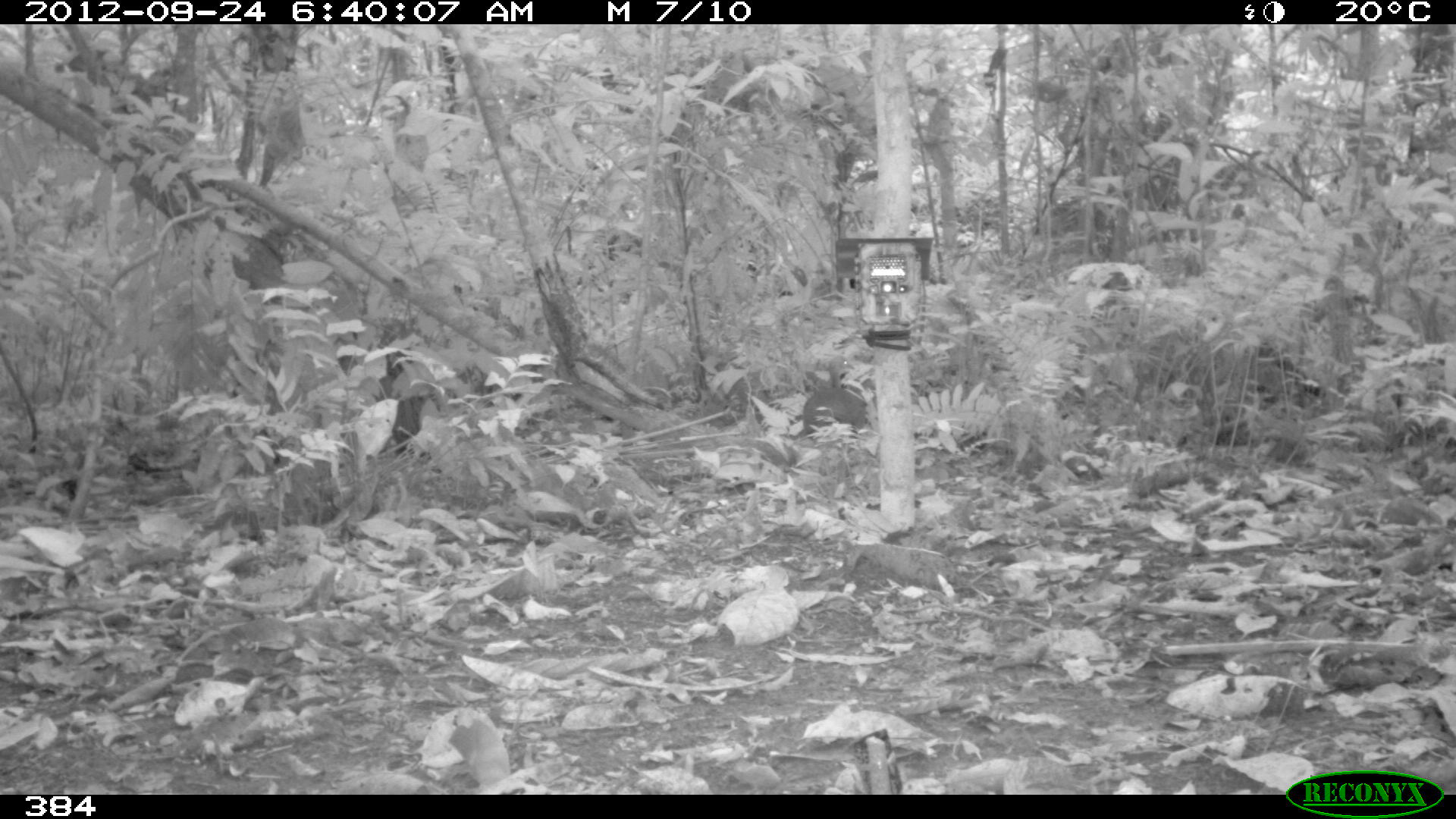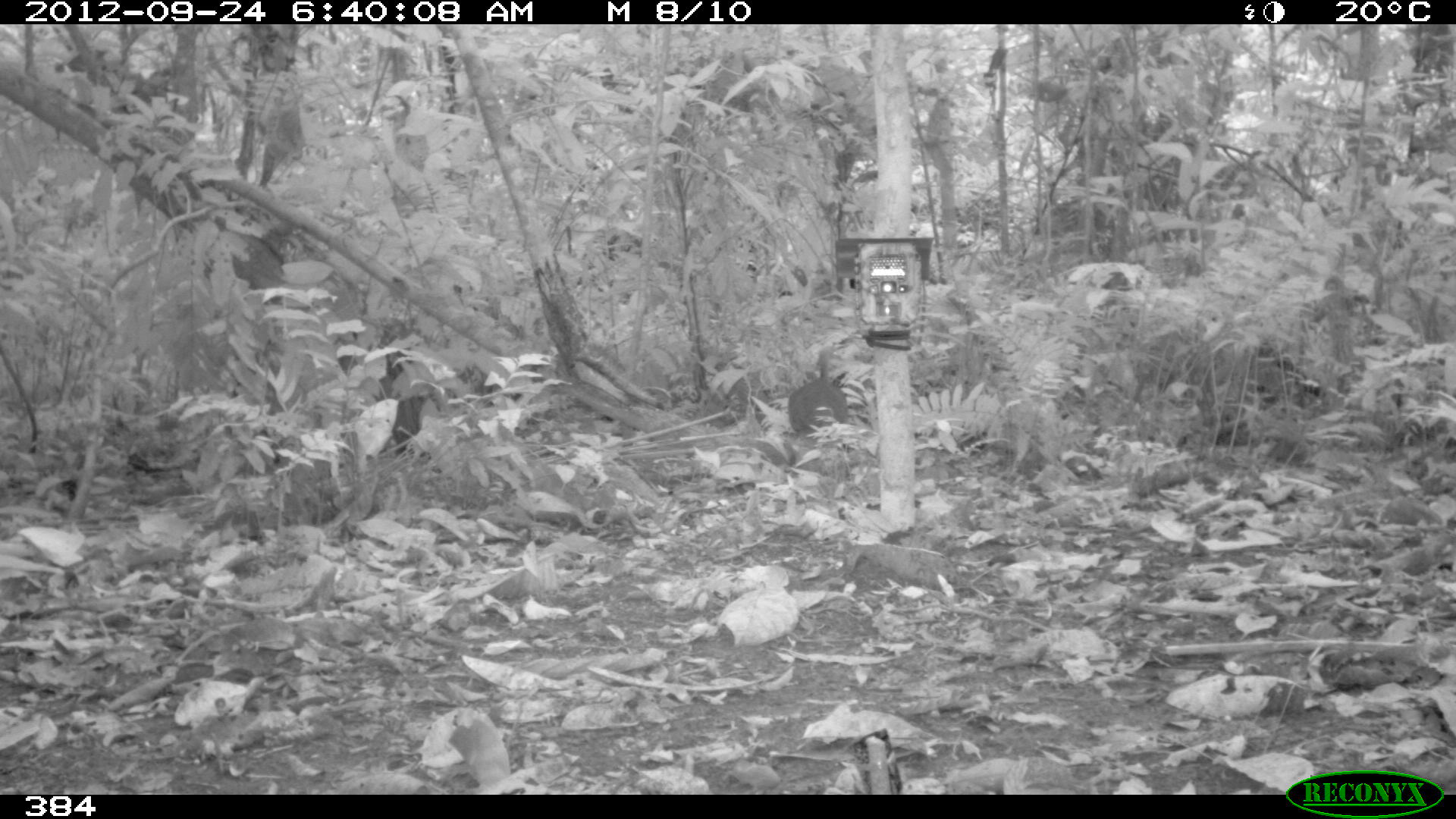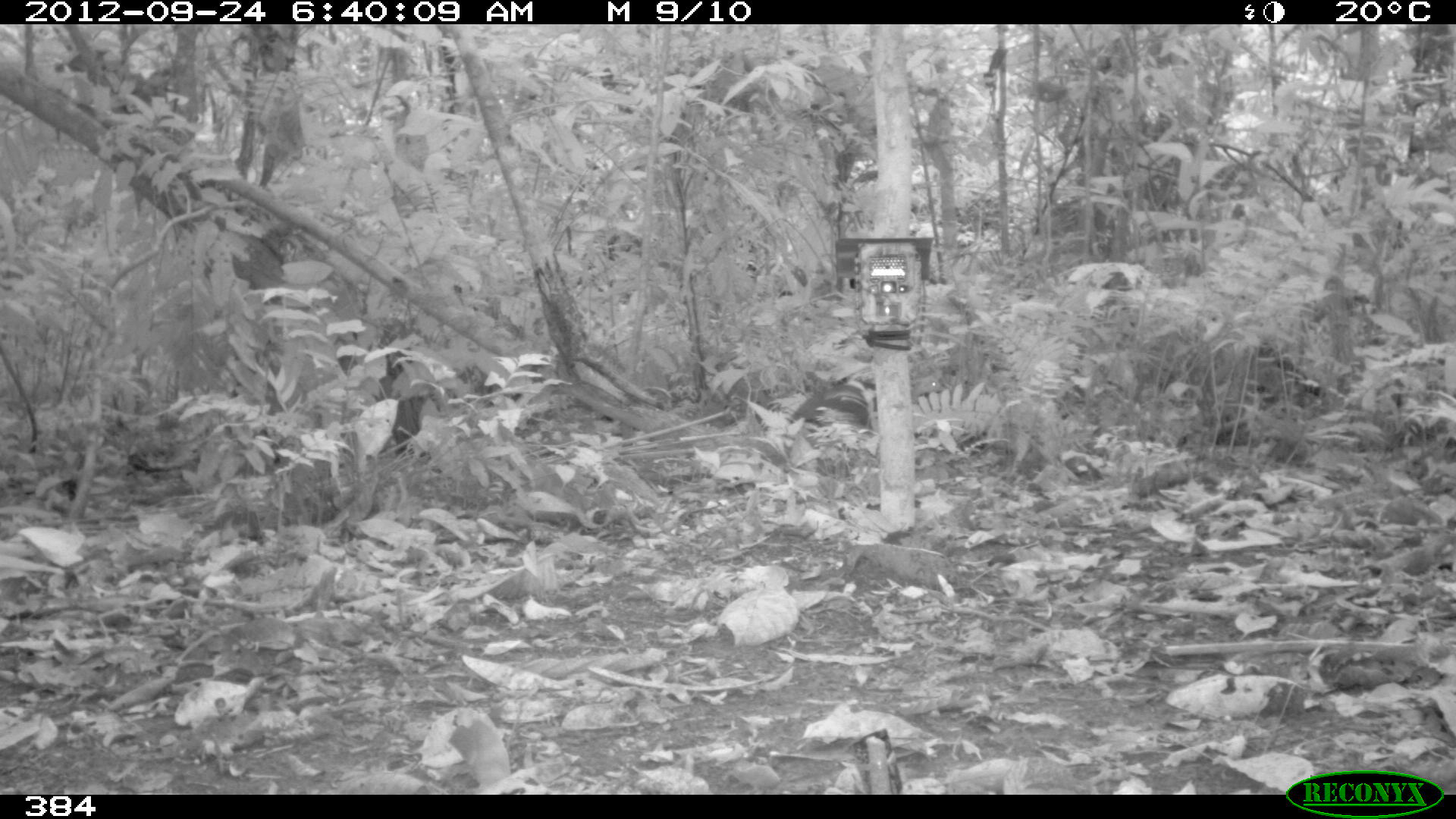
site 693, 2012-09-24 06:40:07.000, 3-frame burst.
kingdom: Animalia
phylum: Chordata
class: Aves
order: Galliformes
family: Phasianidae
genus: Alectoris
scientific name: Alectoris rufa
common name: red-legged partridge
Alectoris rufa (red-legged partridge).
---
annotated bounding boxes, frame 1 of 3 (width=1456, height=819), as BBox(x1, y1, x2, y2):
alectoris rufa: BBox(800, 354, 867, 479)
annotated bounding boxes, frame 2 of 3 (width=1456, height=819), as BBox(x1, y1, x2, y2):
alectoris rufa: BBox(787, 346, 848, 483)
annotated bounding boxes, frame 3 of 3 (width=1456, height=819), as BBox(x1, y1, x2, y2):
alectoris rufa: BBox(786, 374, 948, 471)